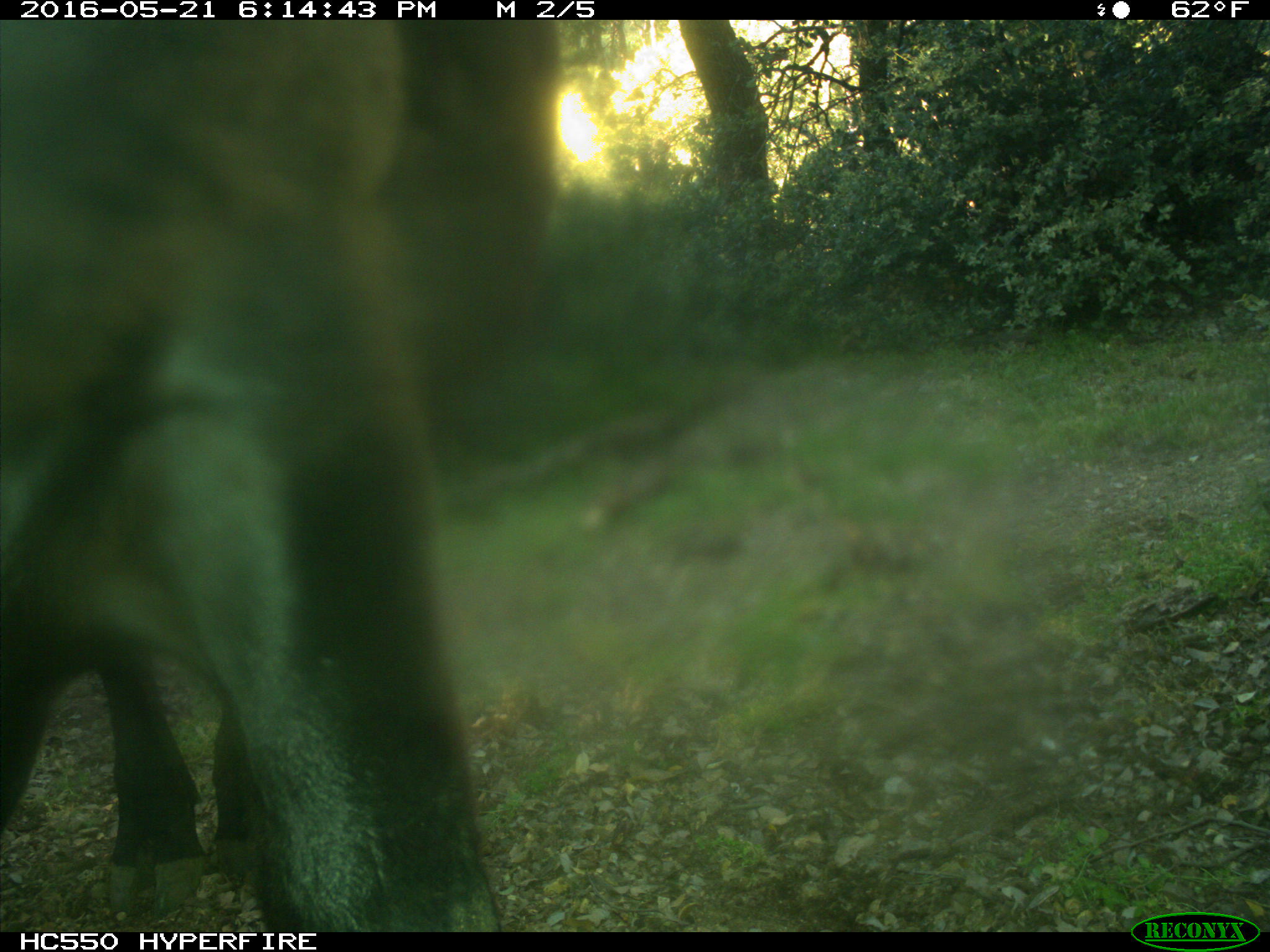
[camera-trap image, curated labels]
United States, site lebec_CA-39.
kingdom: Animalia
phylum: Chordata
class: Mammalia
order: Artiodactyla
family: Bovidae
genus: Bos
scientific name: Bos taurus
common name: domestic cow